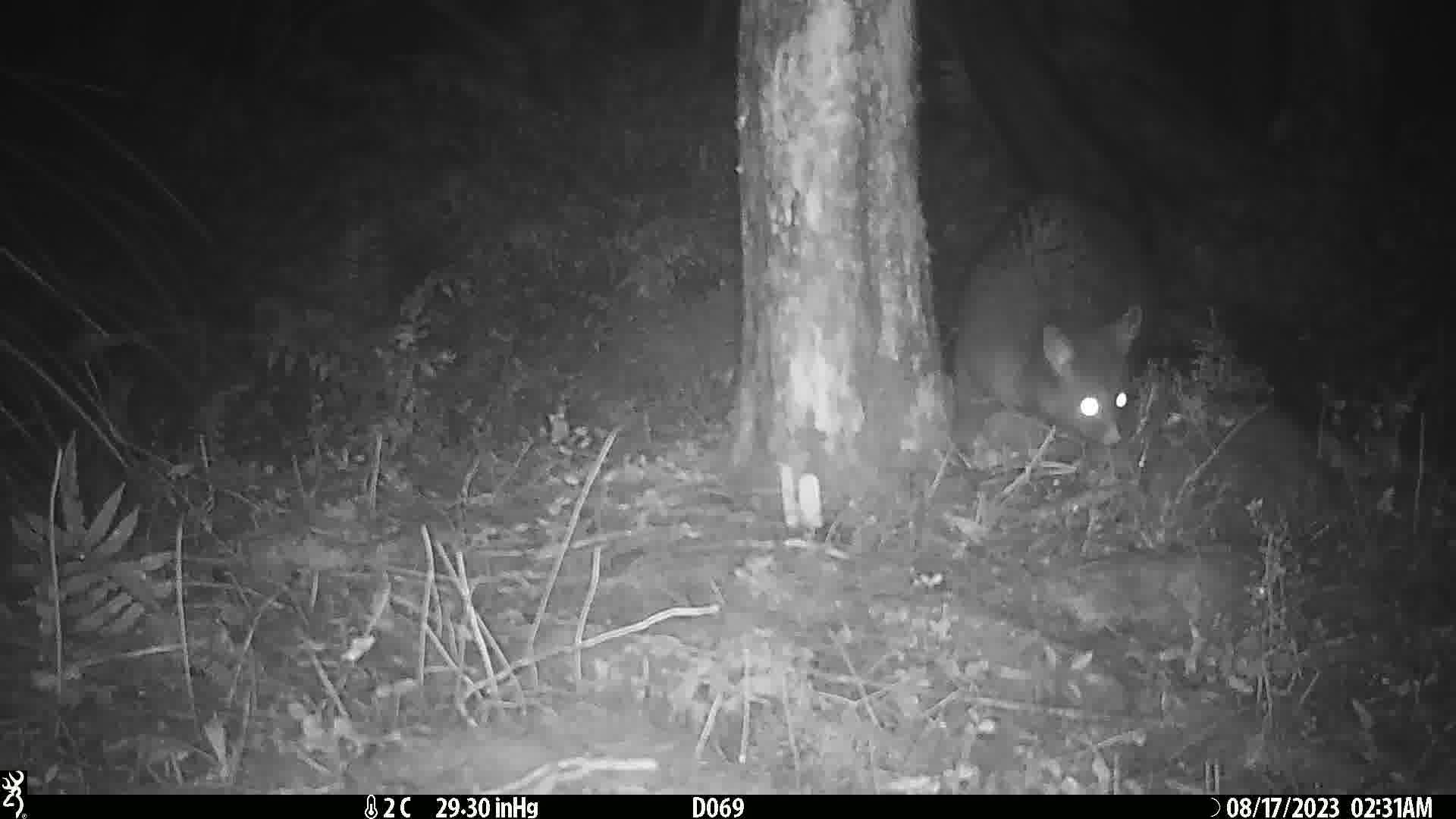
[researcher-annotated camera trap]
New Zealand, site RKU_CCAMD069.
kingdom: Animalia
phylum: Chordata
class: Mammalia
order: Diprotodontia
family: Phalangeridae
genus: Trichosurus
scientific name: Trichosurus vulpecula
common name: common brushtail possum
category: possum